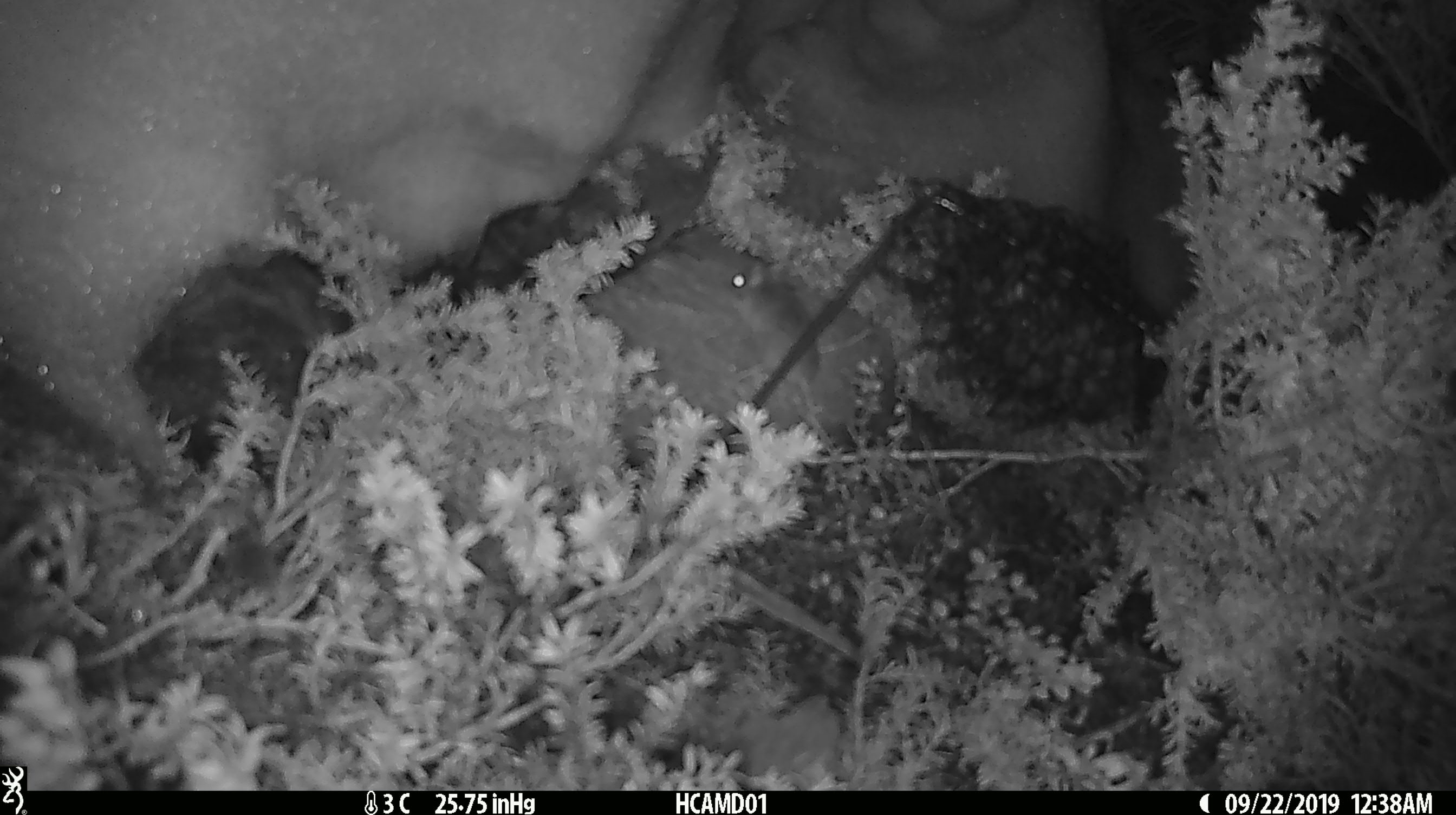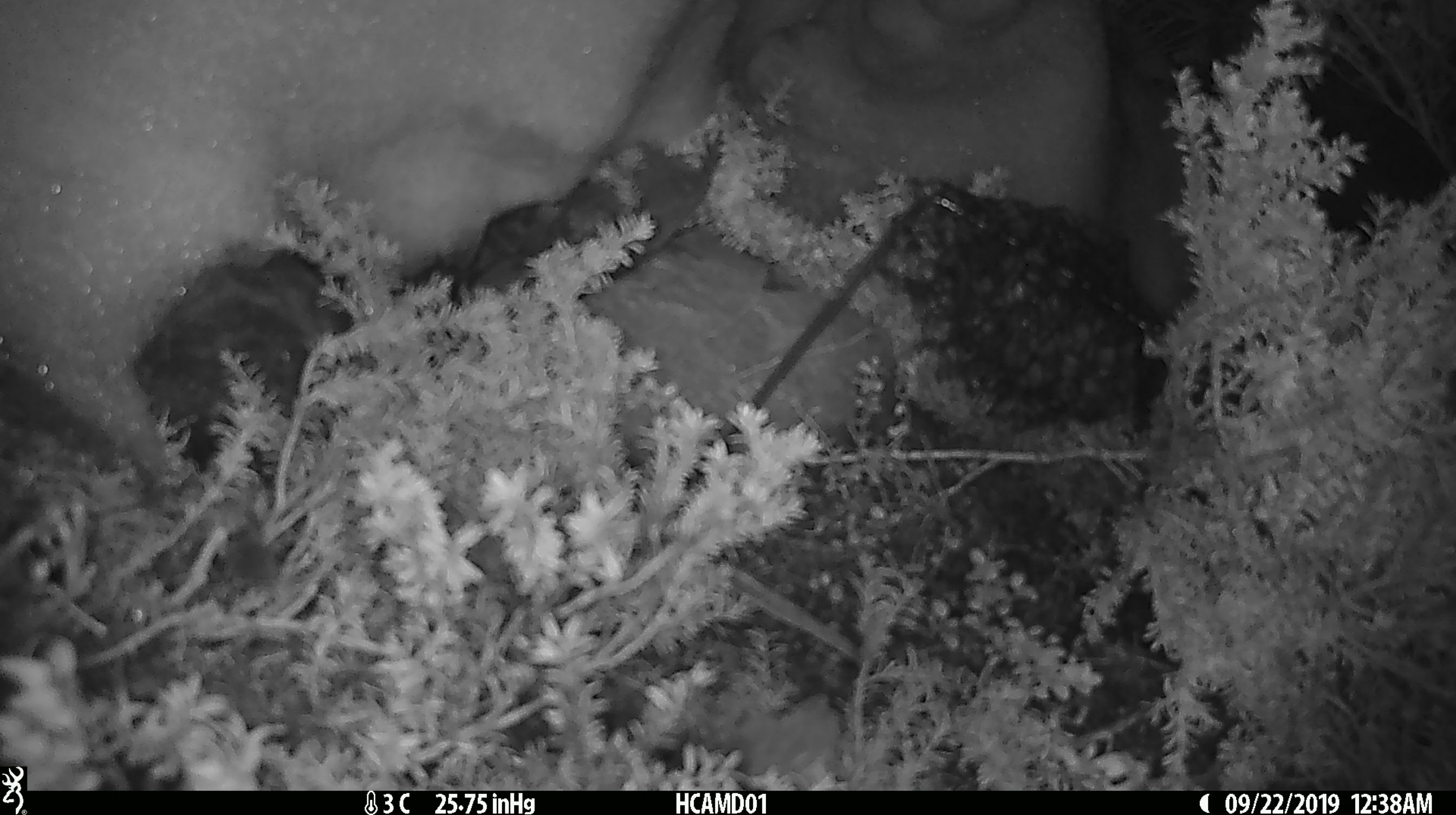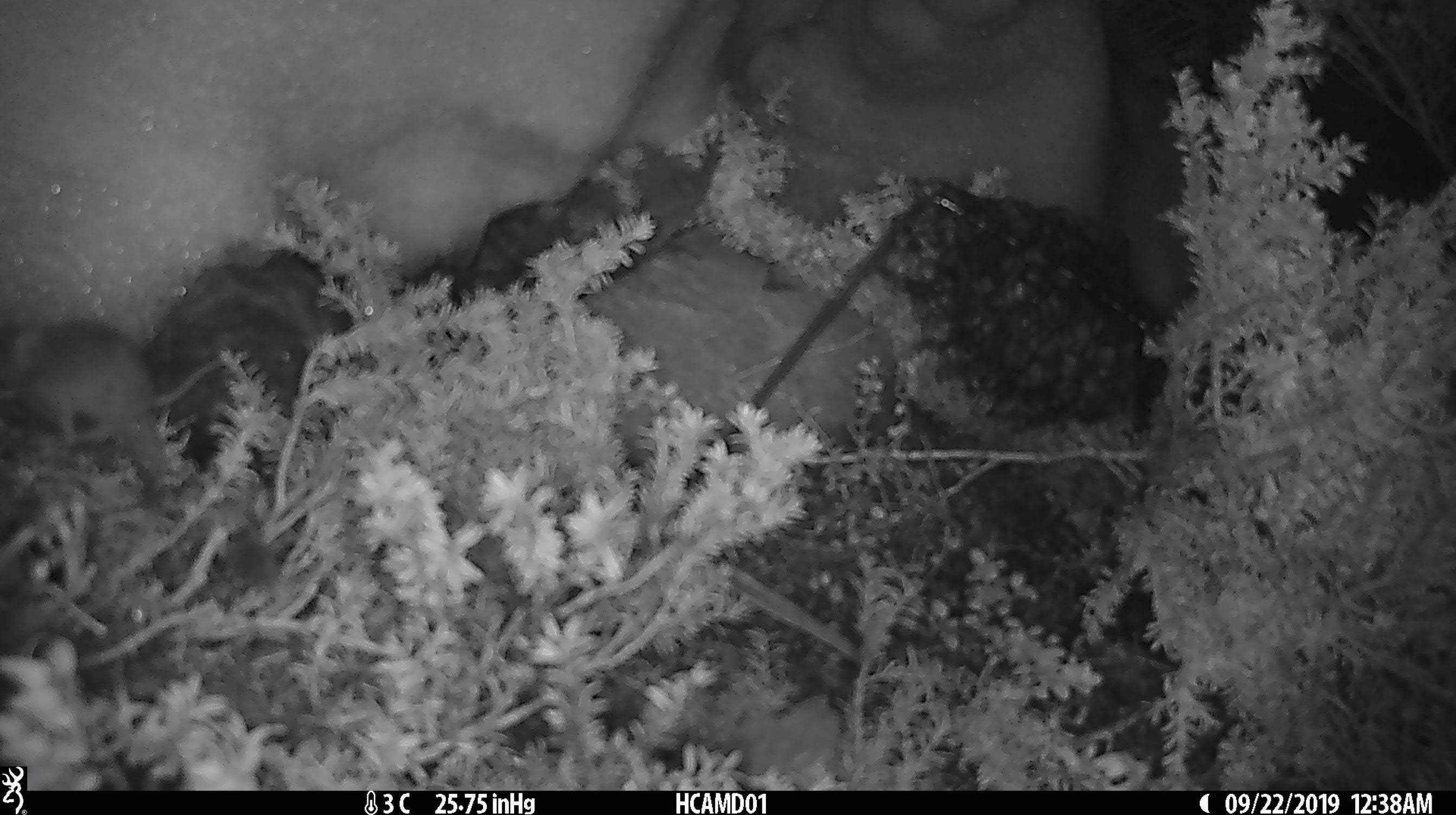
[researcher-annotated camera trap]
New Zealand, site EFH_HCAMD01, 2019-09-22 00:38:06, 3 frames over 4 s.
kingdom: Animalia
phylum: Chordata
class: Mammalia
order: Rodentia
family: Muridae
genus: Mus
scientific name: Mus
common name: mouse